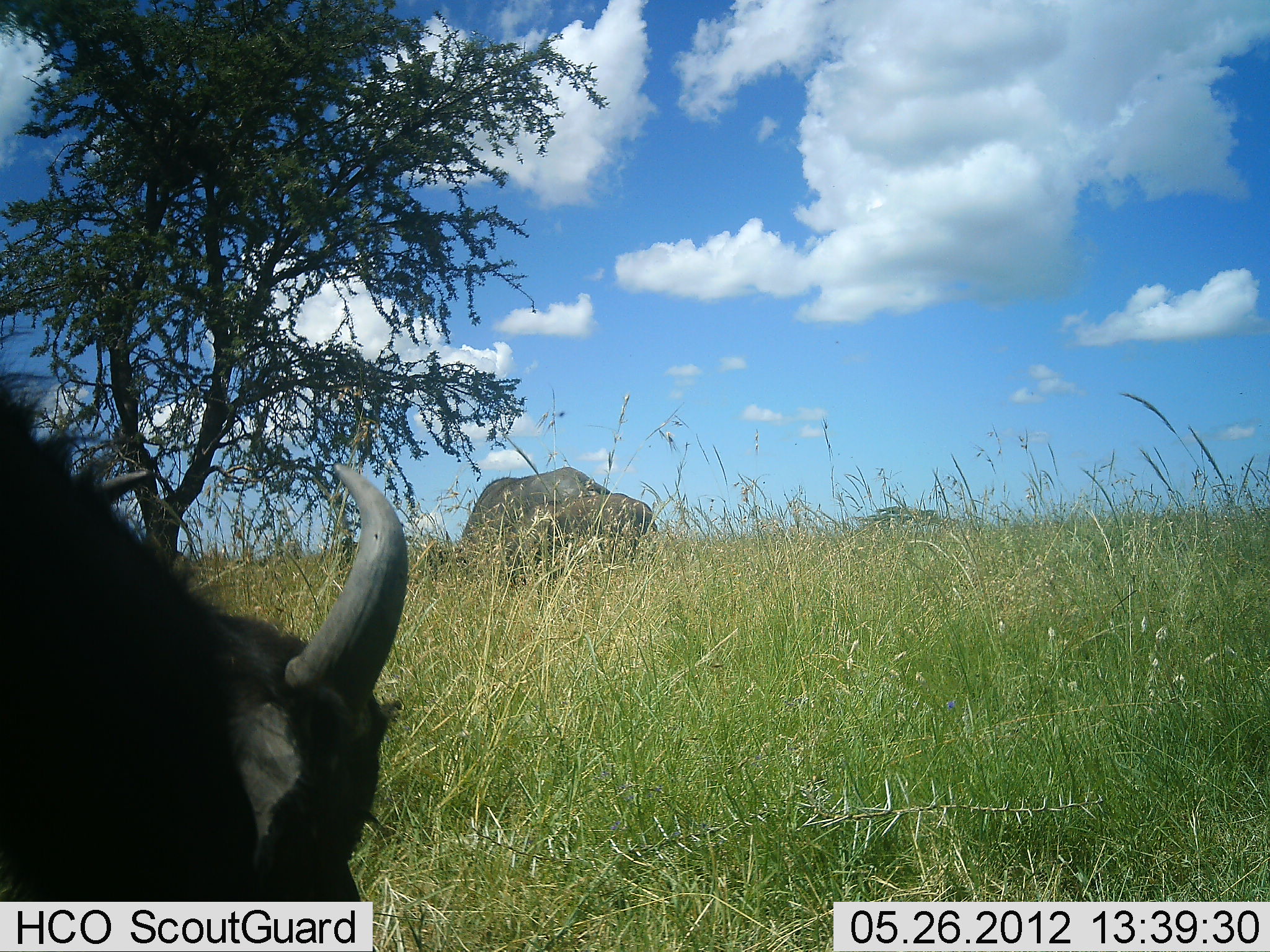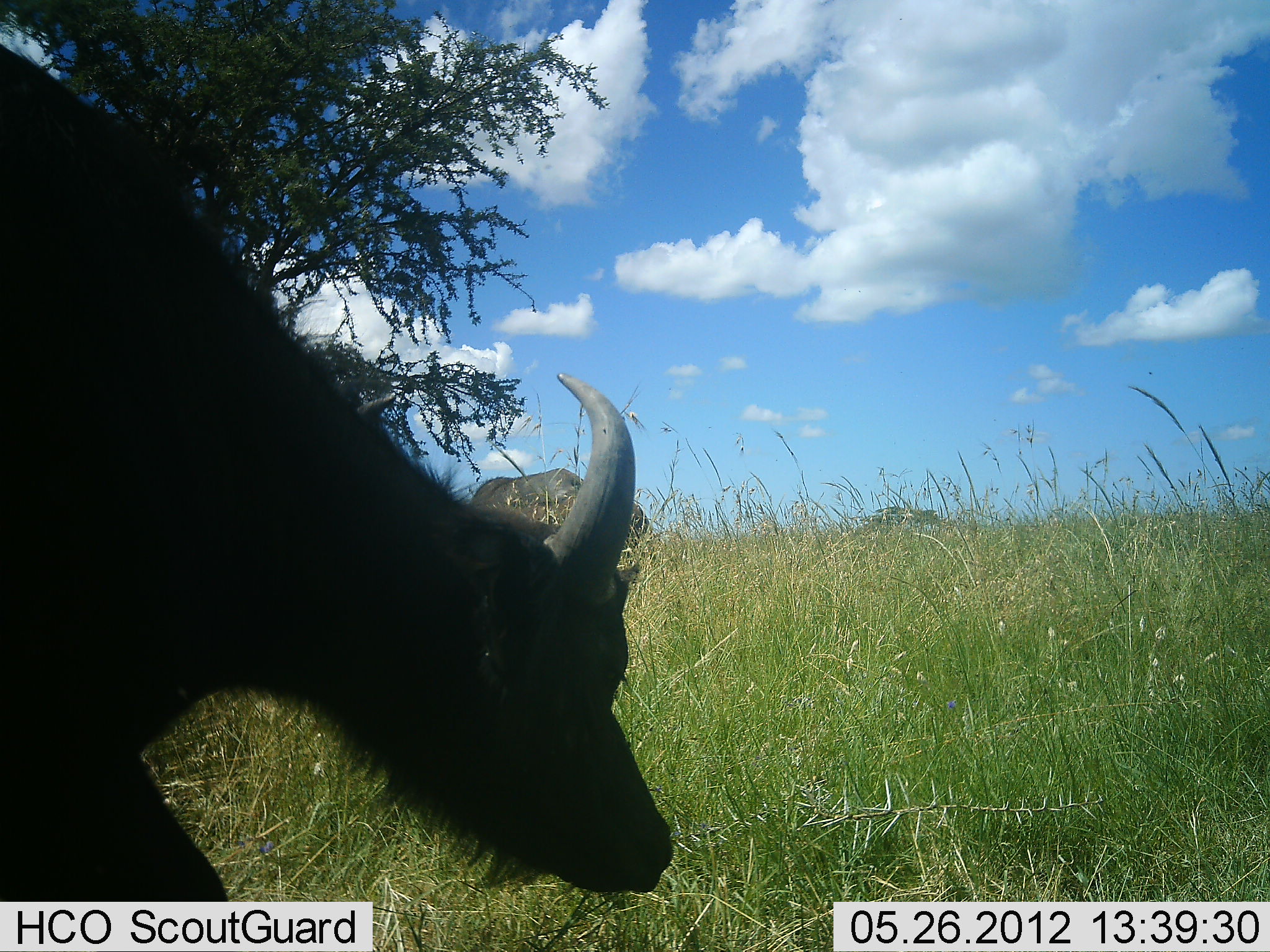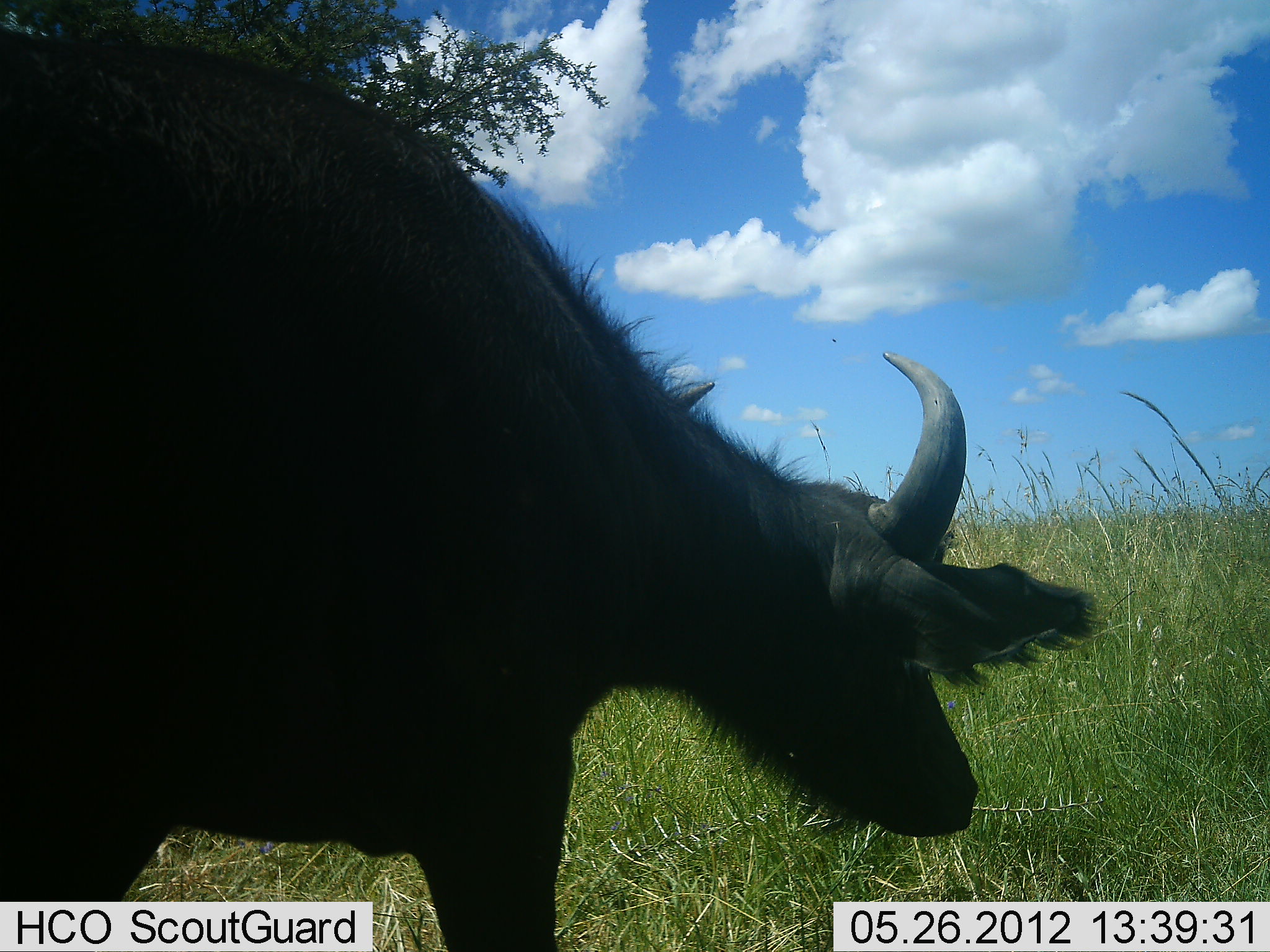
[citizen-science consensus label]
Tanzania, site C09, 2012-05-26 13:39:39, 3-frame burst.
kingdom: Animalia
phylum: Chordata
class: Mammalia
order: Artiodactyla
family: Bovidae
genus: Syncerus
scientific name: Syncerus caffer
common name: cape buffalo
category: buffalo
Buffalo (cape buffalo) (Syncerus caffer), count 2. Behavior (volunteer vote fractions): standing 33%, resting 0%, moving 58%, interacting 0%. Young present (vote fraction): 25%. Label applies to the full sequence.